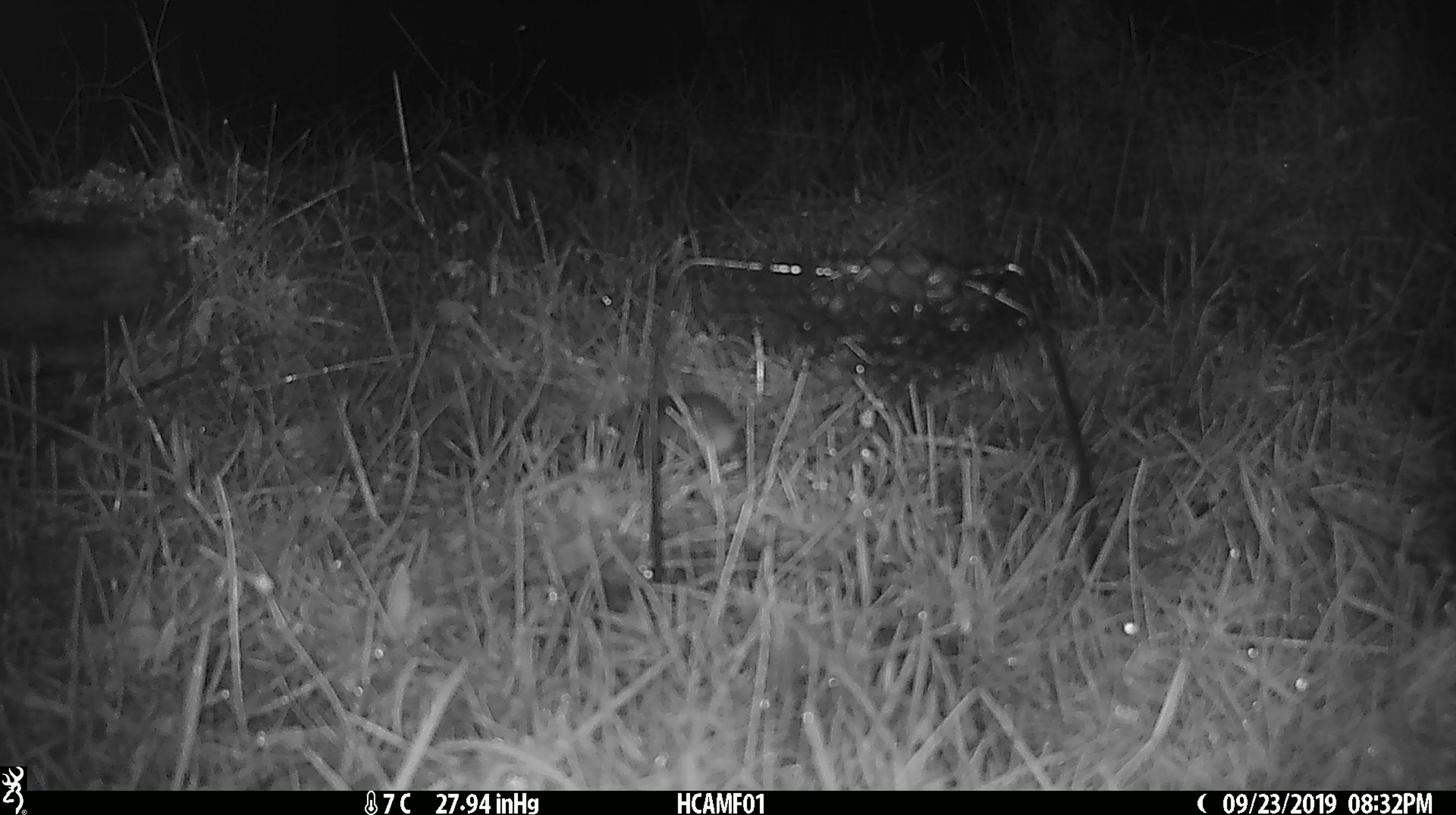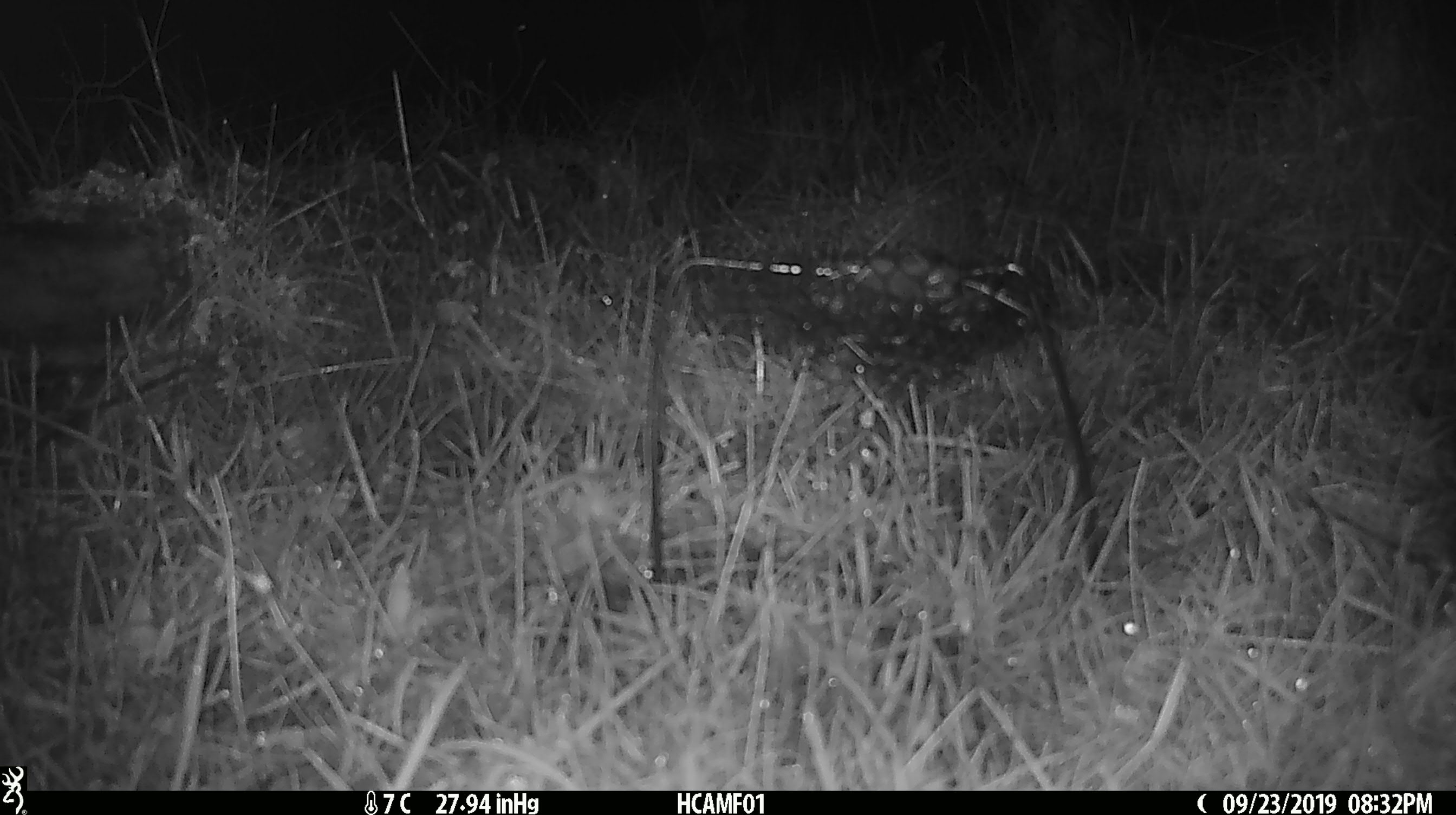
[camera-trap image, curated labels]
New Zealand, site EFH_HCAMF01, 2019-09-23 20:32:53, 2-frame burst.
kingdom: Animalia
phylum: Chordata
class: Mammalia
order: Rodentia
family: Muridae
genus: Mus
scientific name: Mus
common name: mouse